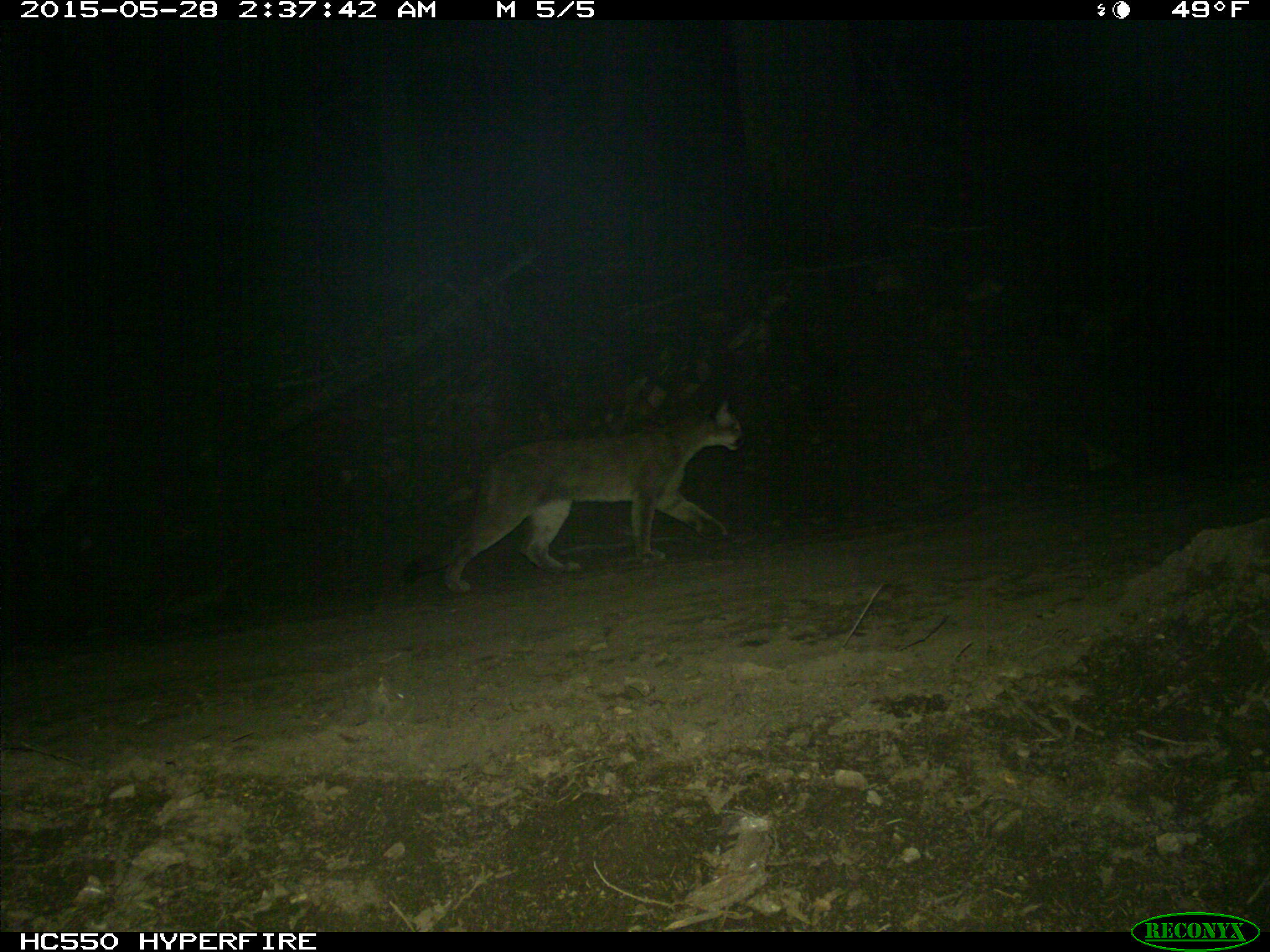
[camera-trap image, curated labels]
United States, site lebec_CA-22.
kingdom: Animalia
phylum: Chordata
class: Mammalia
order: Carnivora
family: Felidae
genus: Puma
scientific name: Puma concolor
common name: mountain lion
Puma concolor (mountain lion).